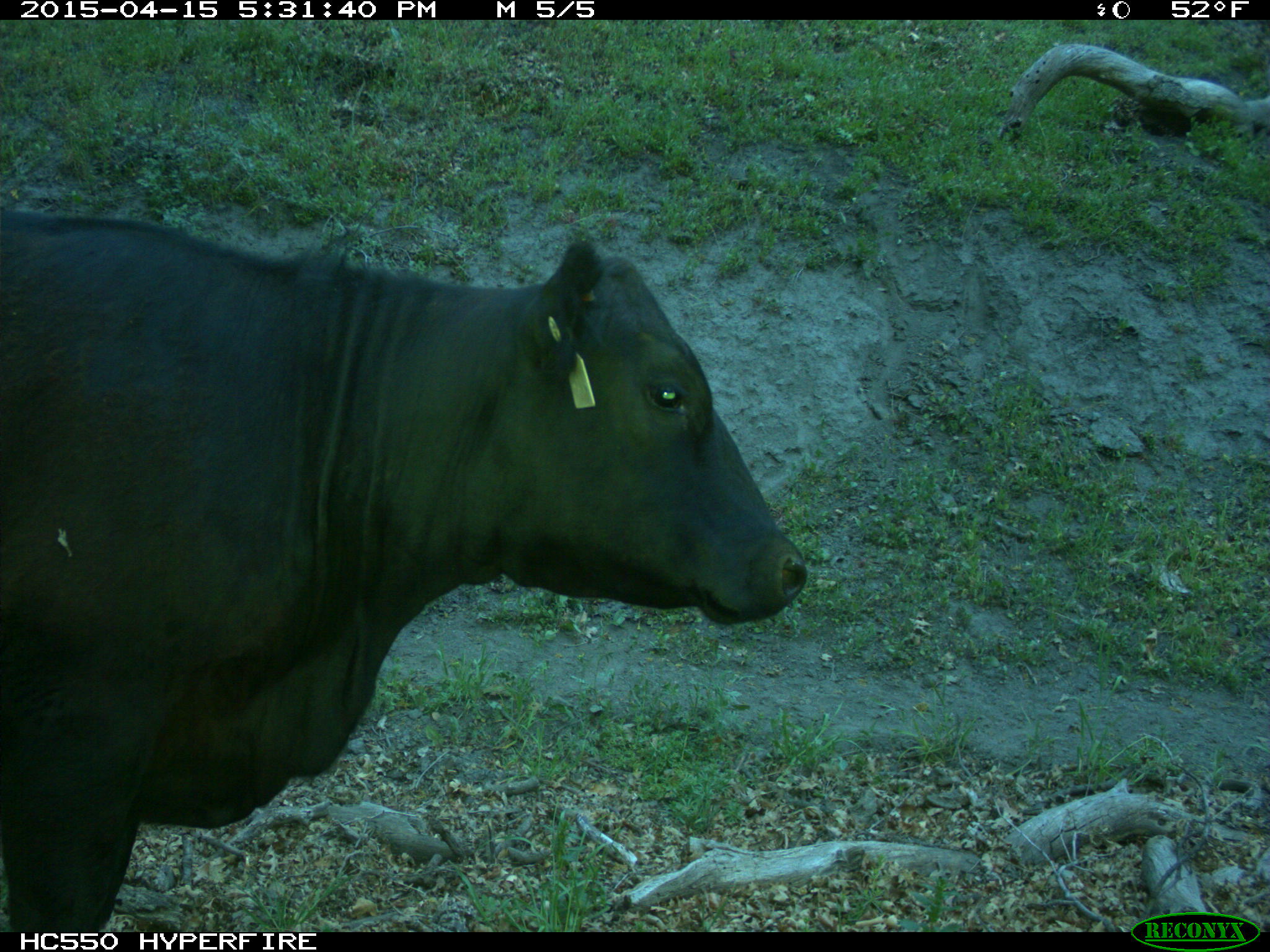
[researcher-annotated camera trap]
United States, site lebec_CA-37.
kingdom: Animalia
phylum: Chordata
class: Mammalia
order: Artiodactyla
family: Bovidae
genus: Bos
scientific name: Bos taurus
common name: domestic cow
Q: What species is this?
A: Bos taurus (domestic cow).